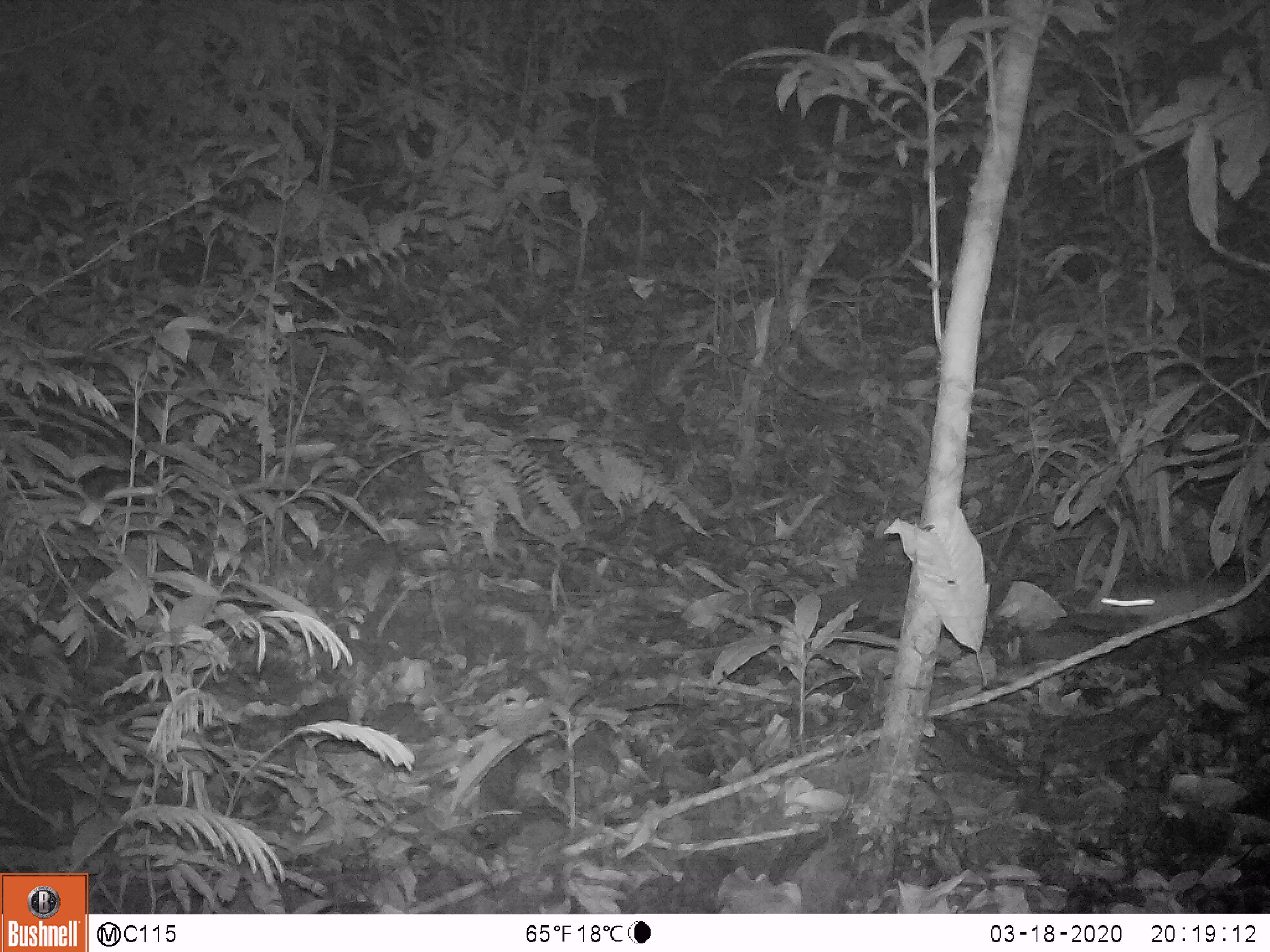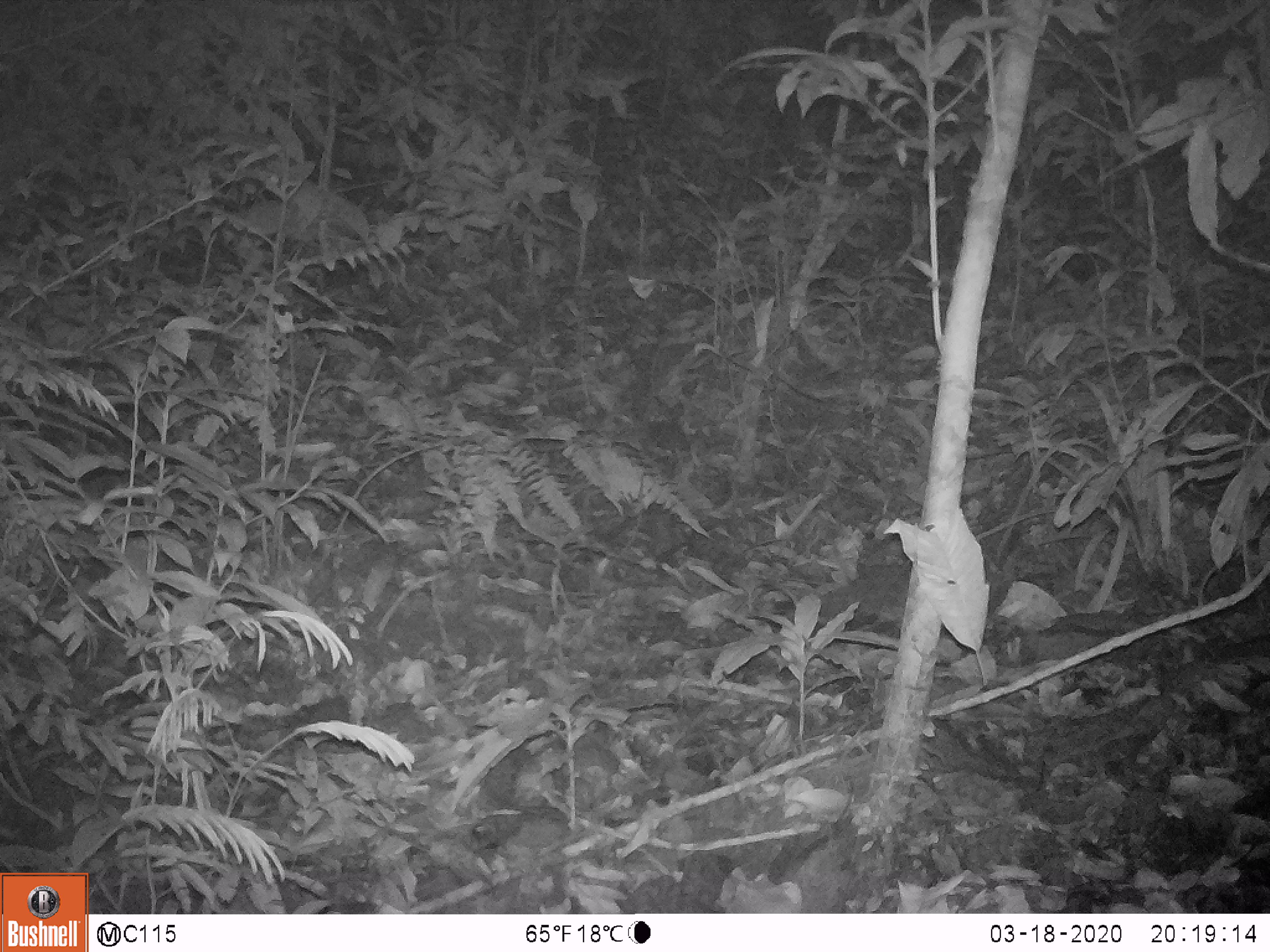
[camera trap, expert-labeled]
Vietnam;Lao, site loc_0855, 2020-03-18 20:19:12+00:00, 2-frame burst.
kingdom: Animalia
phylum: Chordata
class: Mammalia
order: Rodentia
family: Muridae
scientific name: Muridae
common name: old-world mice and rats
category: unidentified murid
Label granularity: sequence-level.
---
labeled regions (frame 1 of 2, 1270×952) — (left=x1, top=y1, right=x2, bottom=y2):
unidentified murid: (left=1080, top=563, right=1265, bottom=651)